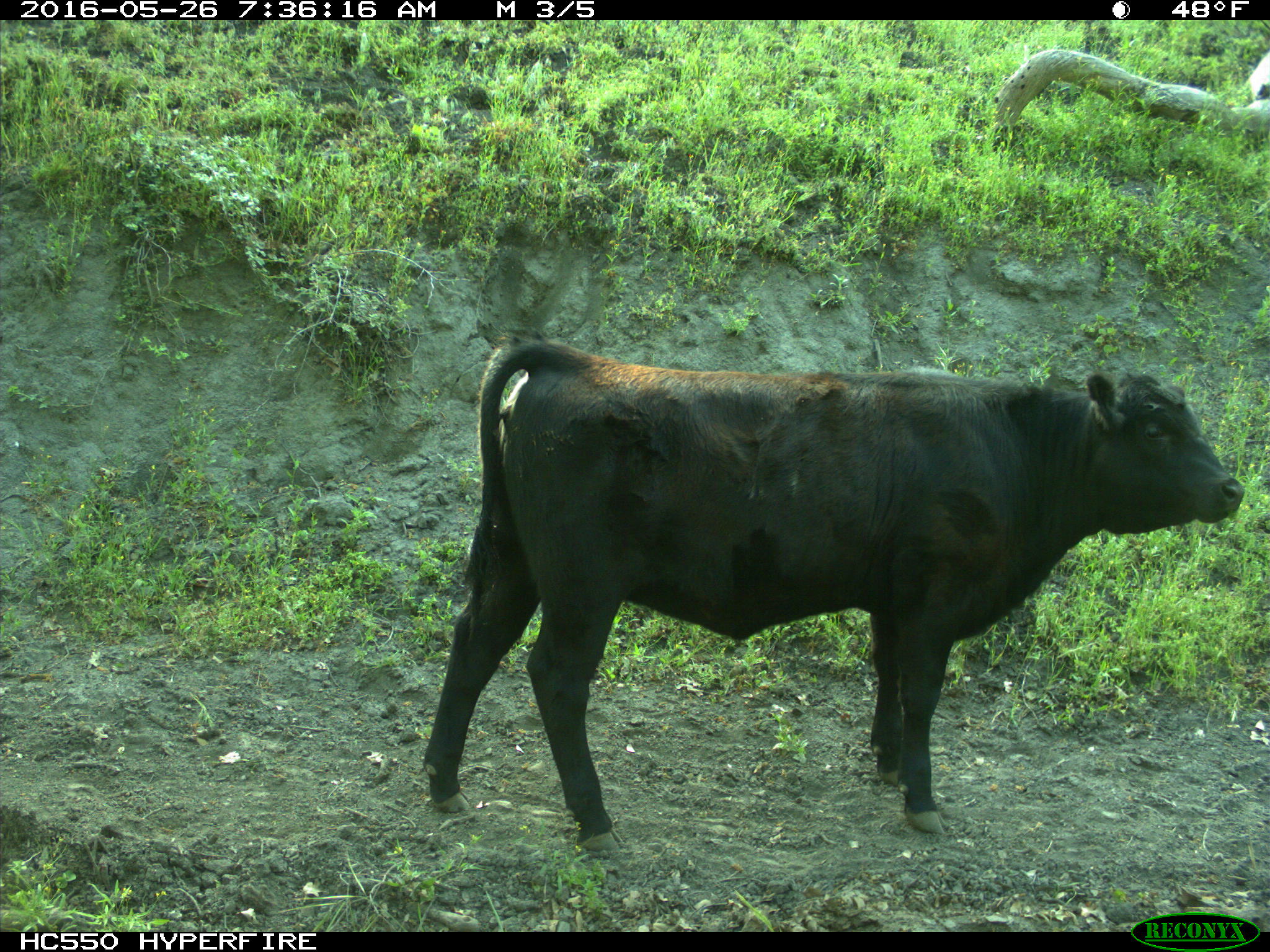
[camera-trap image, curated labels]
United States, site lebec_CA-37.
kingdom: Animalia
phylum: Chordata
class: Mammalia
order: Artiodactyla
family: Bovidae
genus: Bos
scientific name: Bos taurus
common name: domestic cow